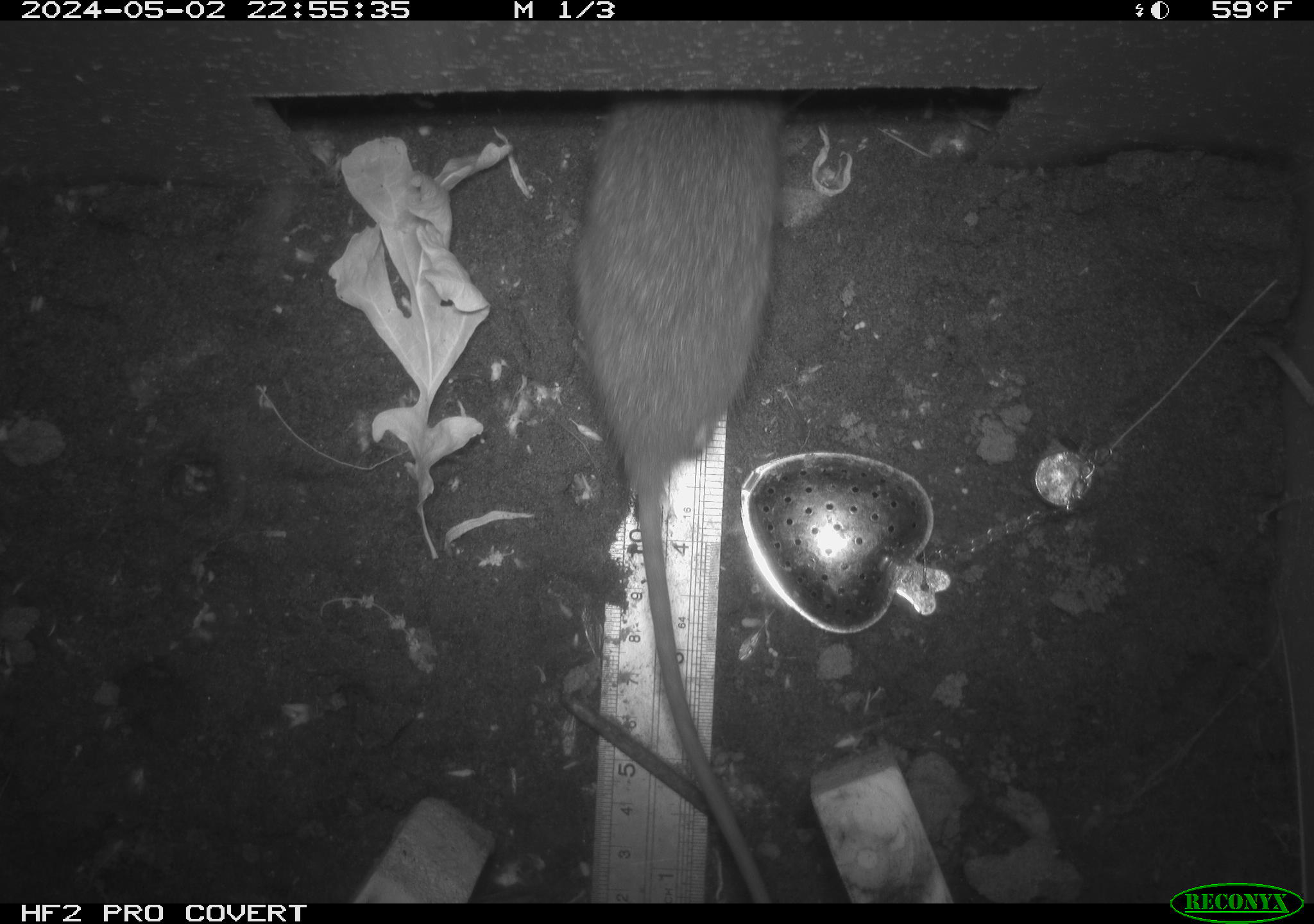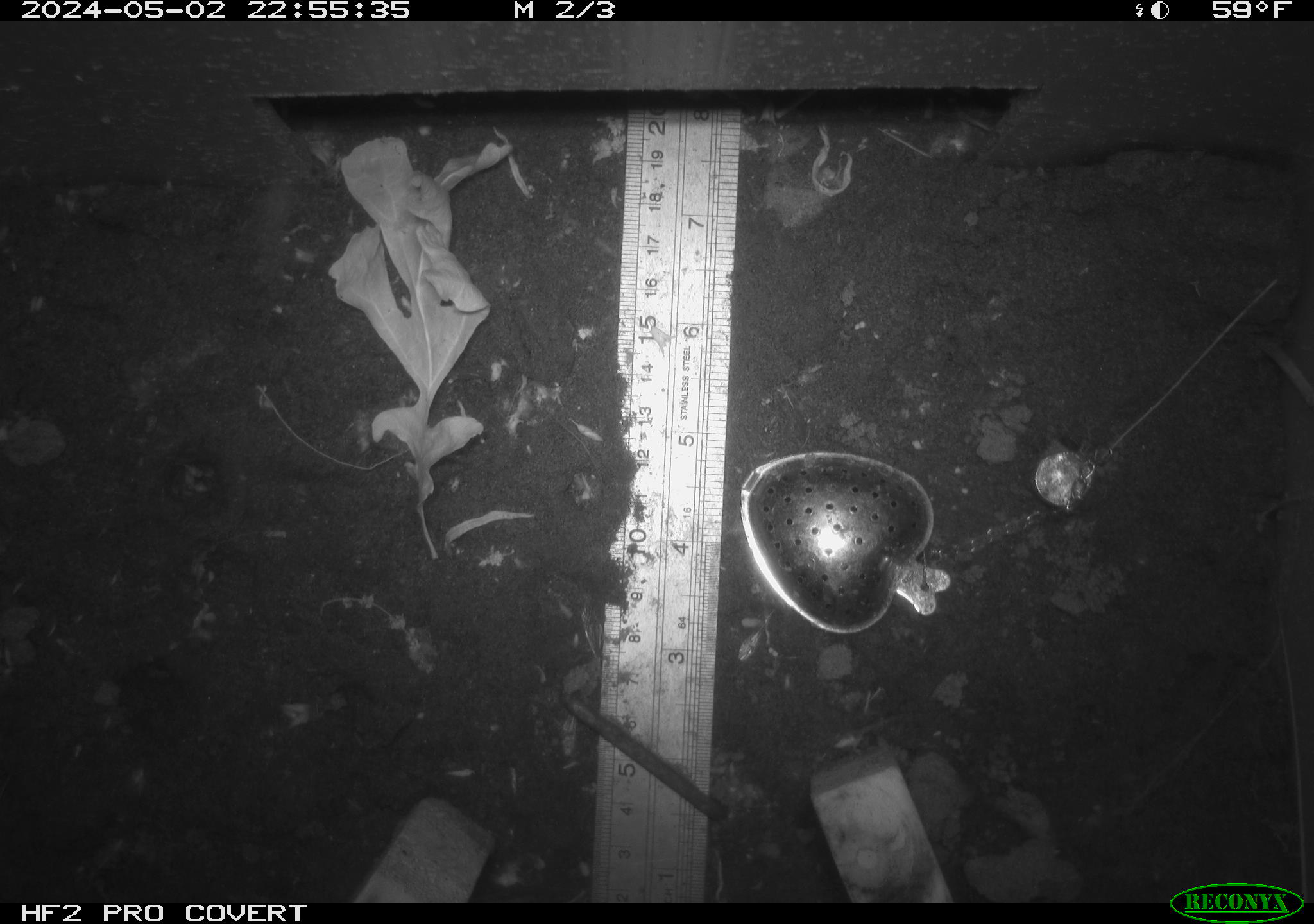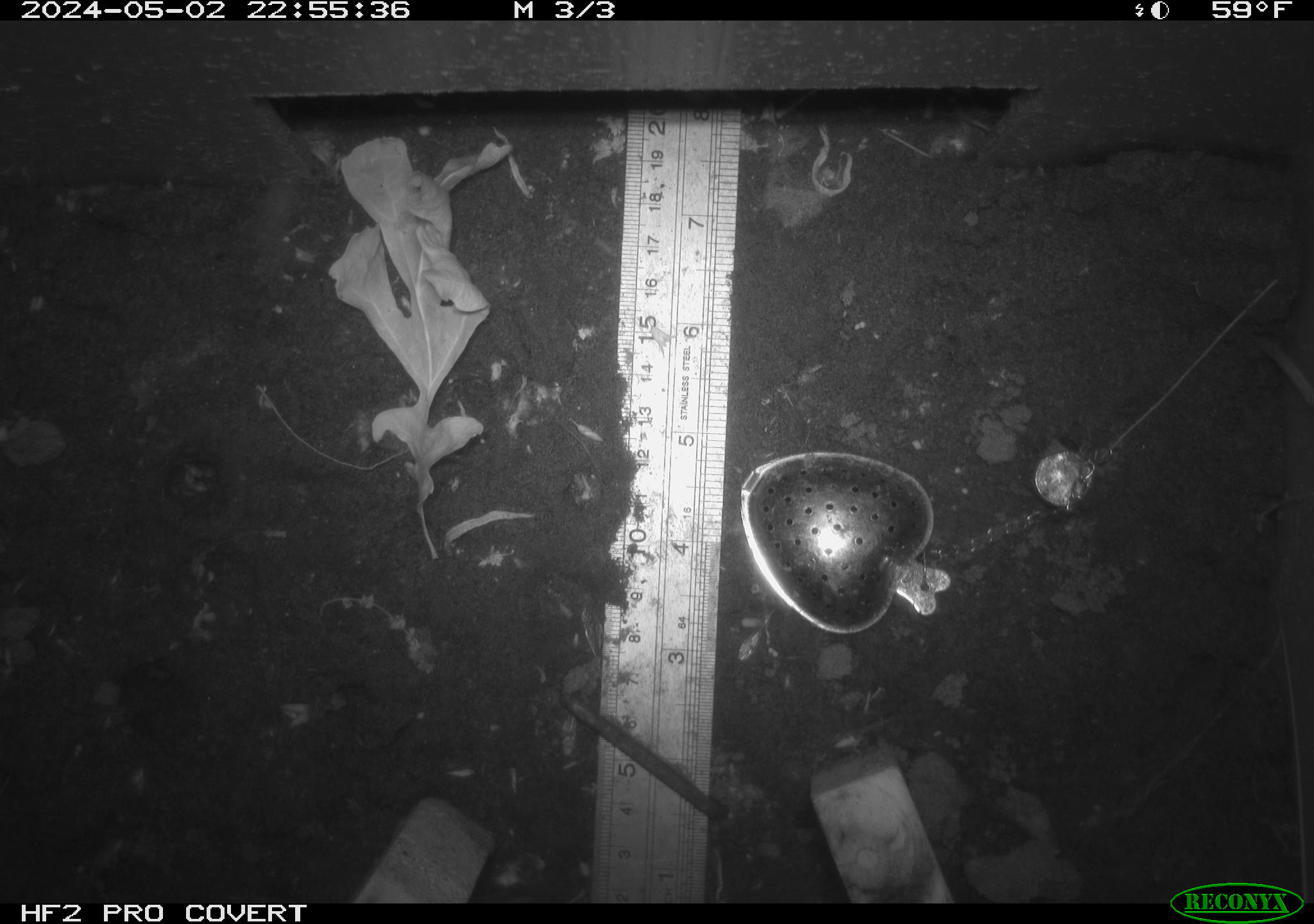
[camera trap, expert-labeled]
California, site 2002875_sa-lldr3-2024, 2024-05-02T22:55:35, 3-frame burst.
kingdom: Animalia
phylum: Chordata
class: Mammalia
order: Rodentia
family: Muridae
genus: Rattus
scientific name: Rattus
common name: rat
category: rattus species